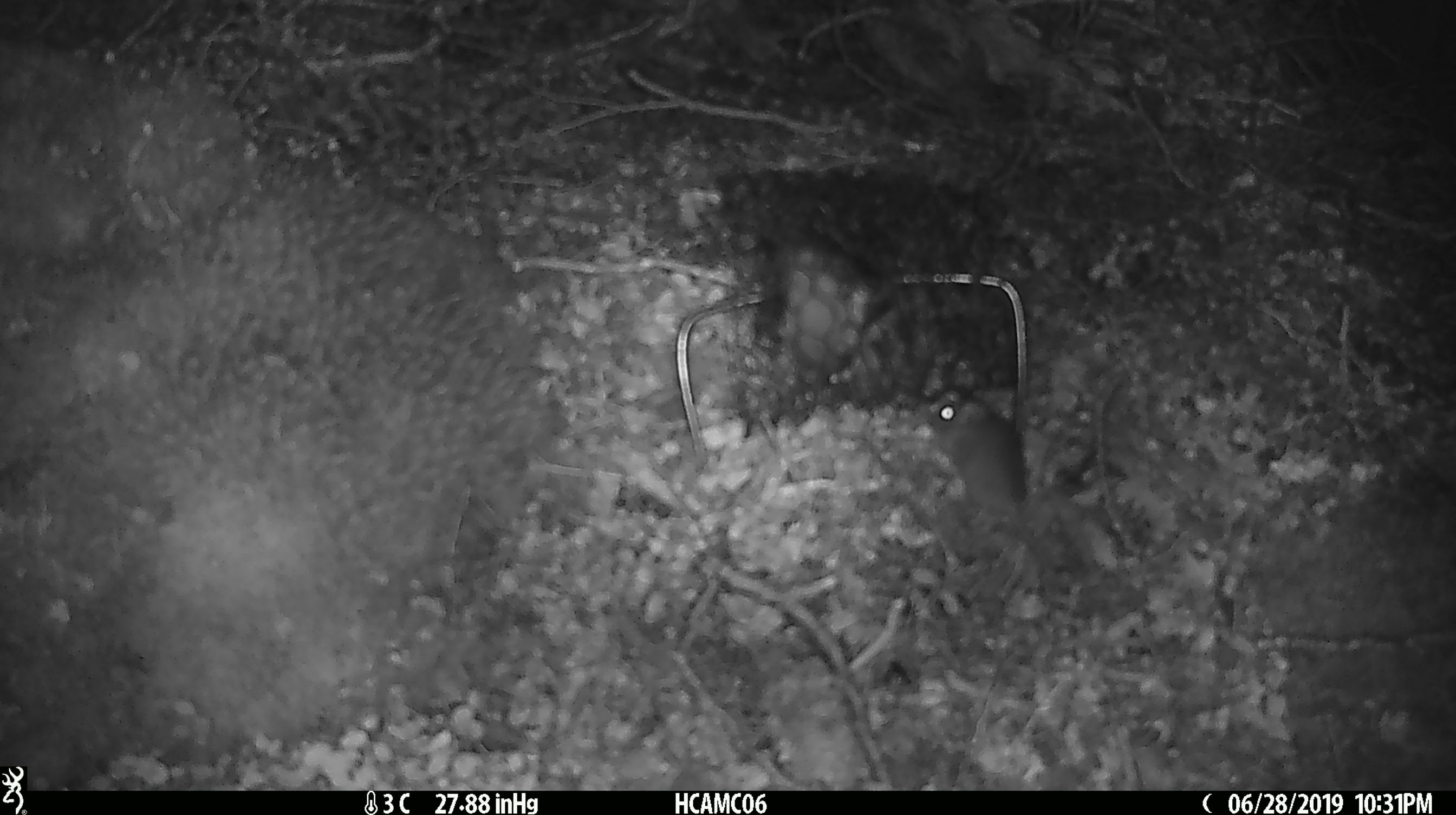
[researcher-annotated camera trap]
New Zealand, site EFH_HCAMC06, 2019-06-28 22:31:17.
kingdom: Animalia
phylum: Chordata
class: Mammalia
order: Rodentia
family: Muridae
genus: Mus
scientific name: Mus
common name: mouse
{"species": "mouse (Mus)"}